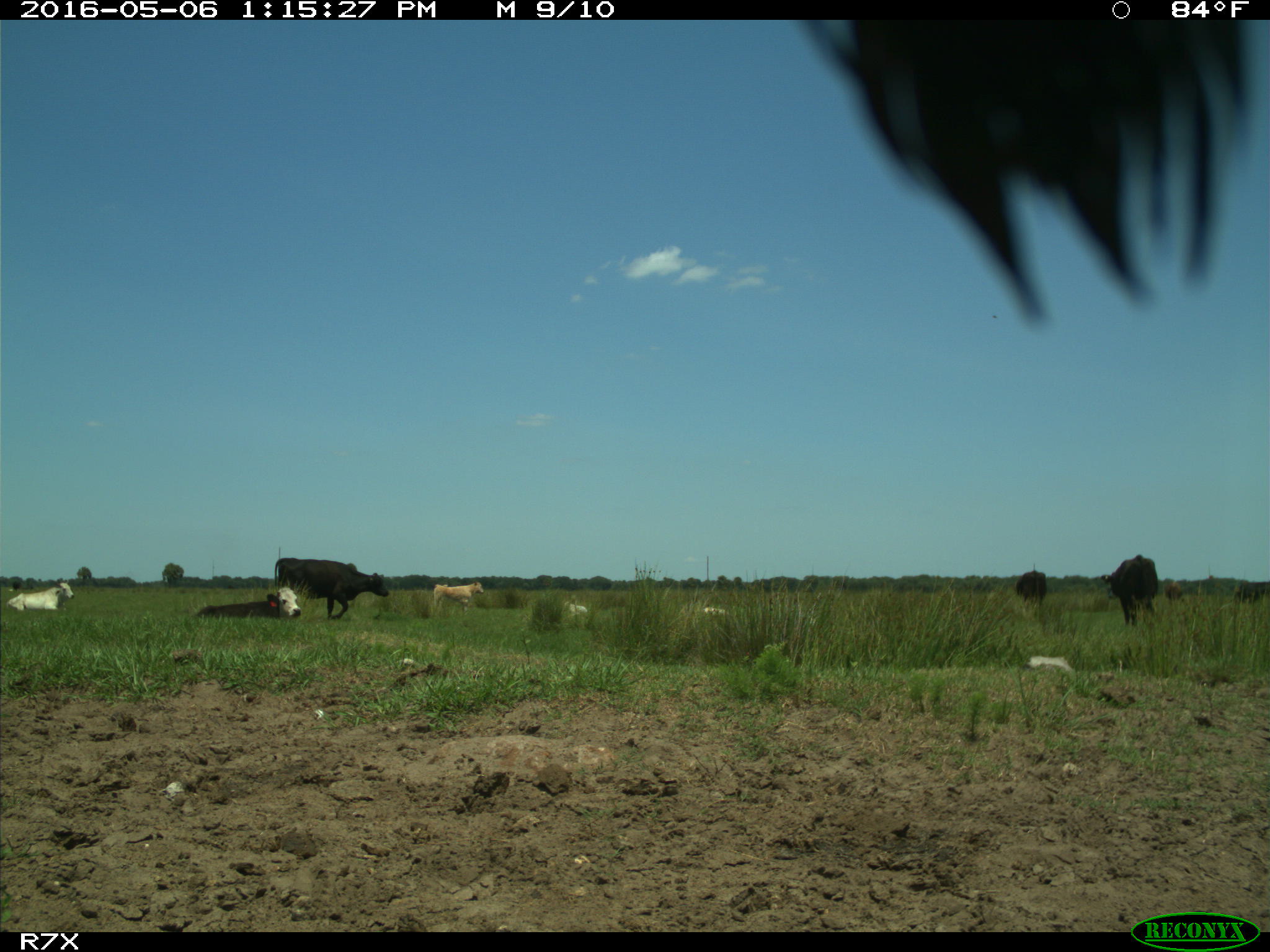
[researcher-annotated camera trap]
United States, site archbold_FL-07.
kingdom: Animalia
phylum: Chordata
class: Mammalia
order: Artiodactyla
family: Bovidae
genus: Bos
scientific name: Bos taurus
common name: domestic cow